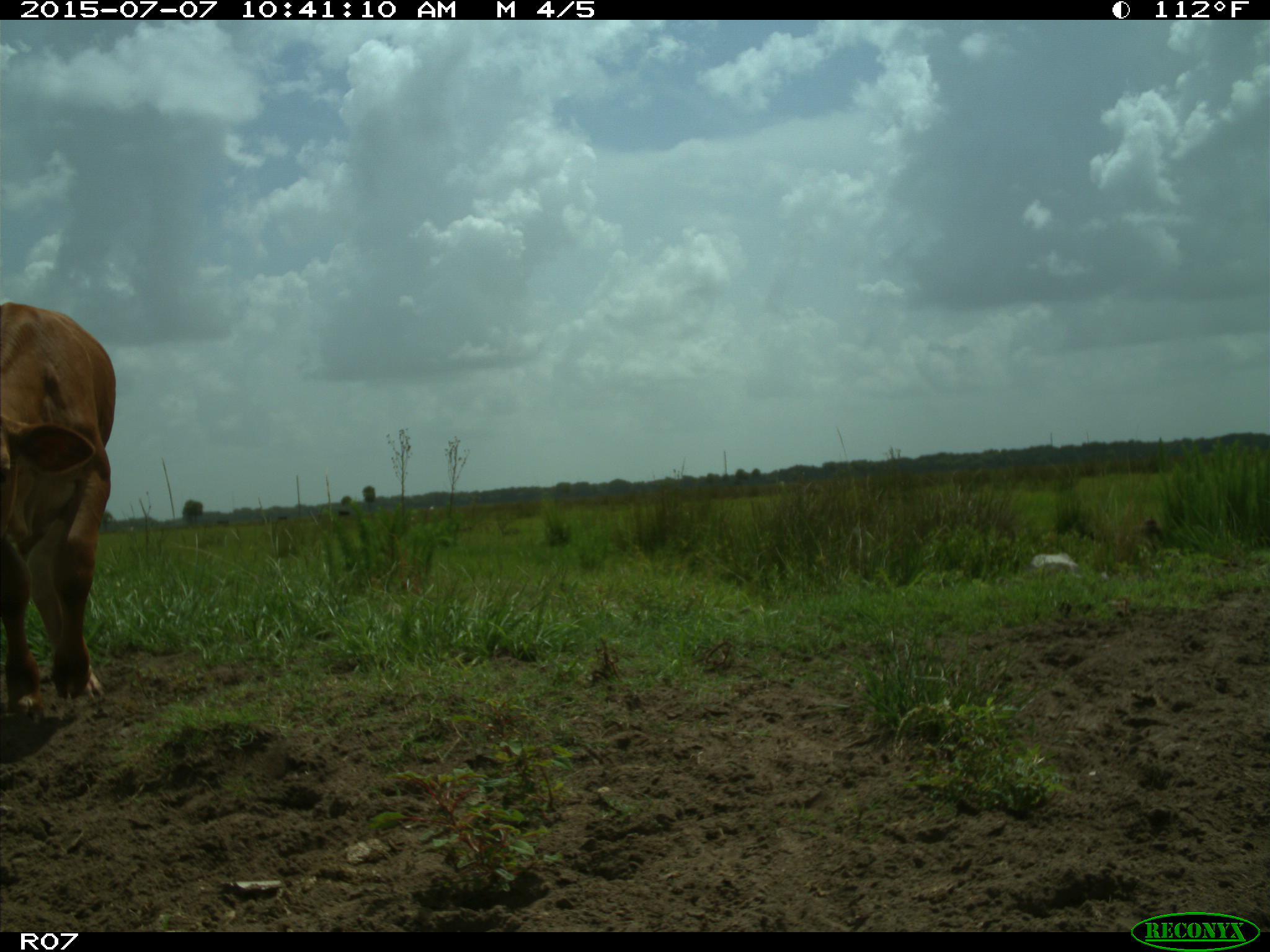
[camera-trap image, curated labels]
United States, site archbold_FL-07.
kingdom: Animalia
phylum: Chordata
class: Mammalia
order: Artiodactyla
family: Bovidae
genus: Bos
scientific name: Bos taurus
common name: domestic cow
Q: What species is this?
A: Bos taurus (domestic cow).